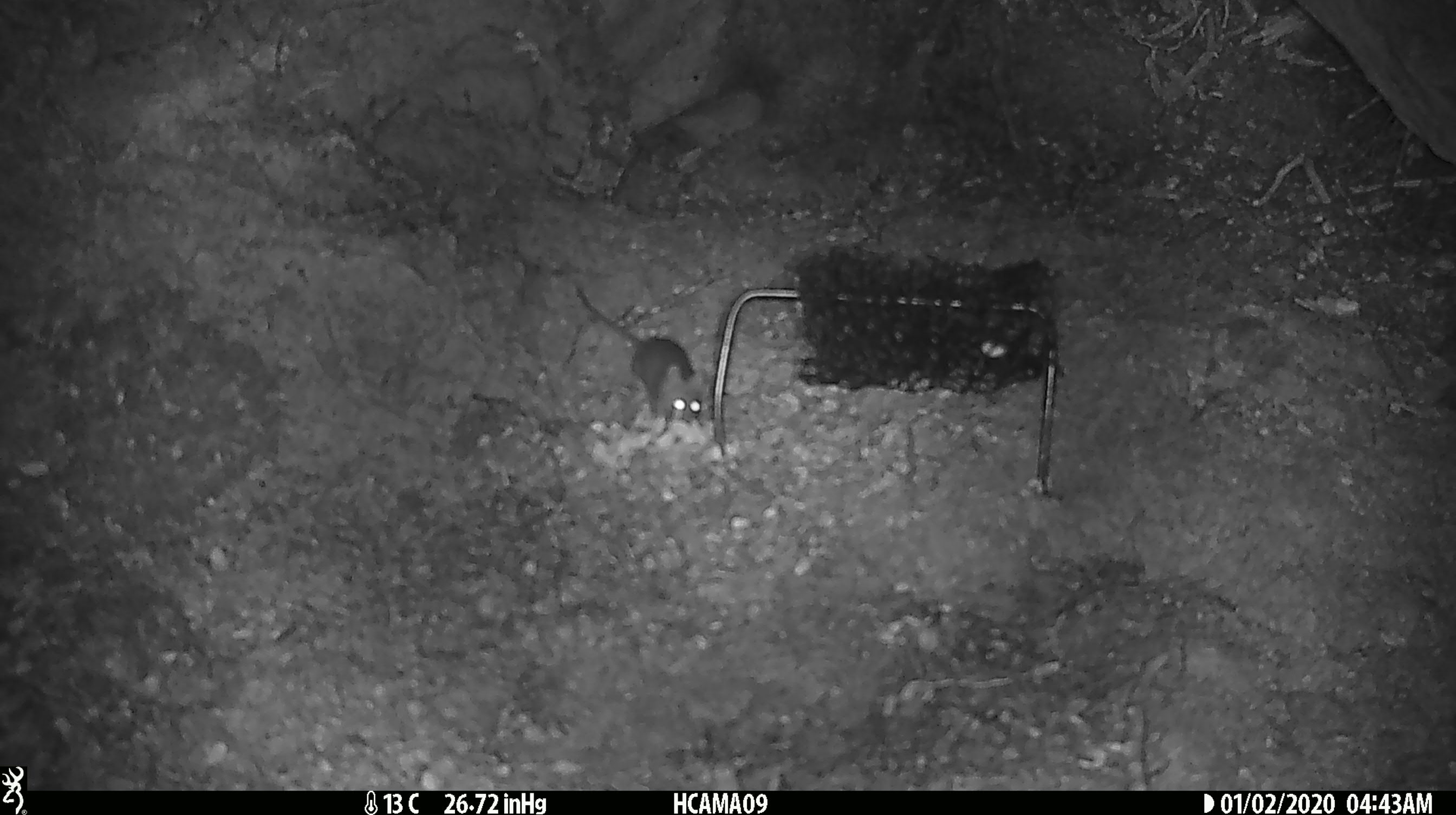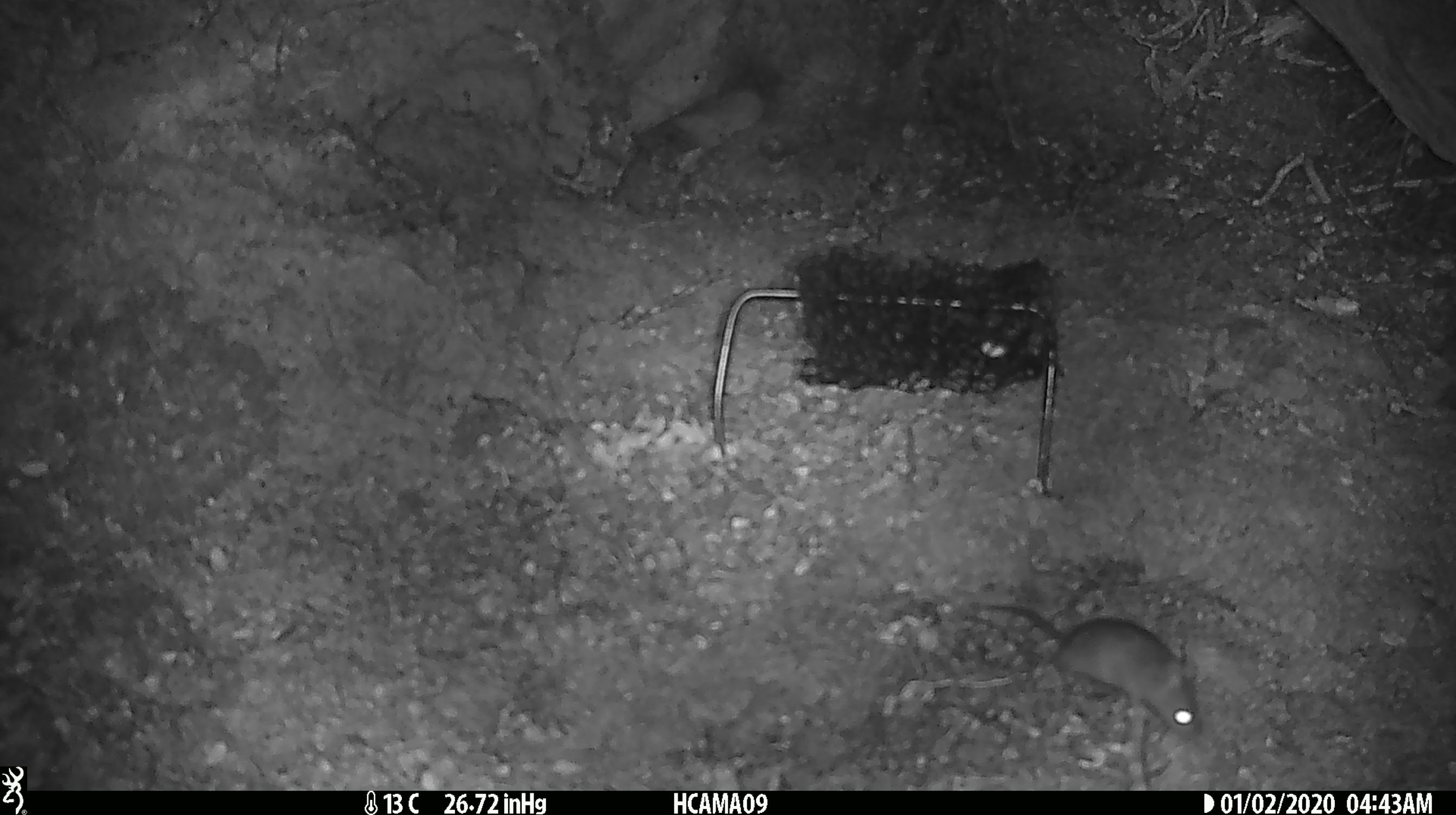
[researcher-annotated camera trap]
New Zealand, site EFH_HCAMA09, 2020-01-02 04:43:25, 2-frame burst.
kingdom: Animalia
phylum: Chordata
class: Mammalia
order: Rodentia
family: Muridae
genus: Mus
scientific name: Mus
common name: mouse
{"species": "mouse (Mus)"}